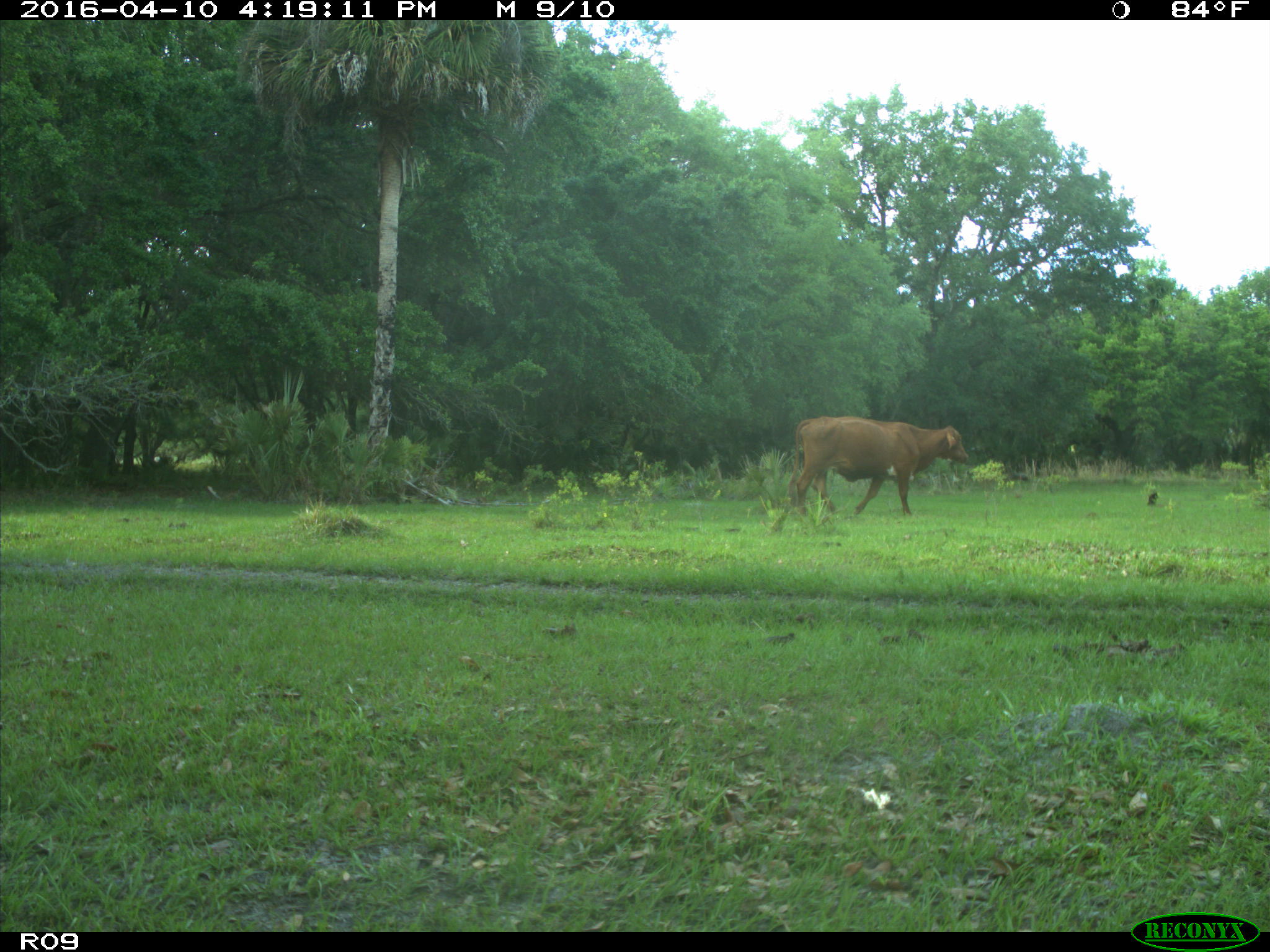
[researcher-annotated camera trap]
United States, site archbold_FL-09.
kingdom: Animalia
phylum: Chordata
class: Mammalia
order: Artiodactyla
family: Bovidae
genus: Bos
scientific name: Bos taurus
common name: domestic cow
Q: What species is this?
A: Bos taurus (domestic cow).